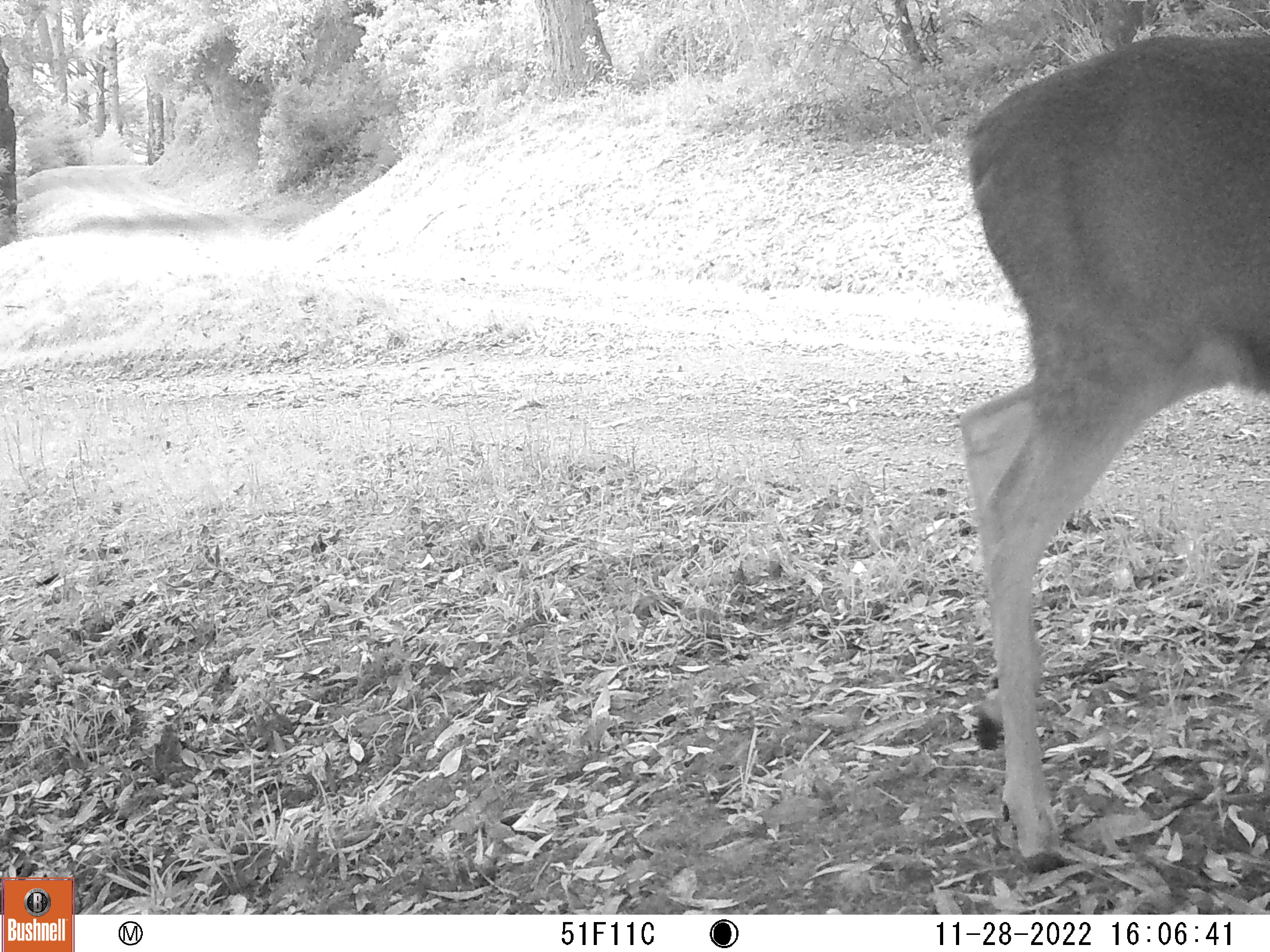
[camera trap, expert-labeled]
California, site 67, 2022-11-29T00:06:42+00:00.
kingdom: Animalia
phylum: Chordata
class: Mammalia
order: Artiodactyla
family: Cervidae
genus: Odocoileus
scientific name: Odocoileus hemionus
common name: mule deer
Mule deer (Odocoileus hemionus).